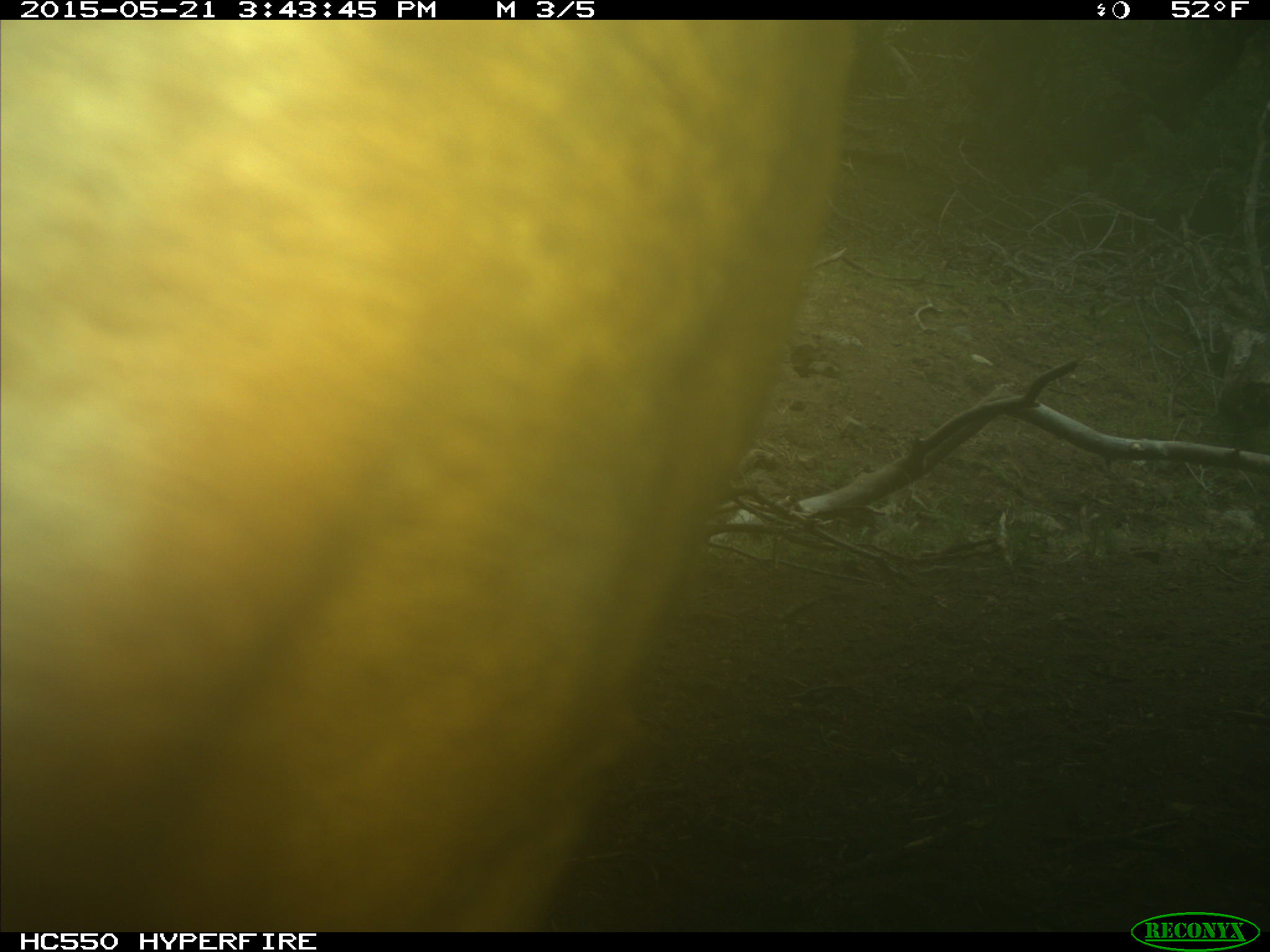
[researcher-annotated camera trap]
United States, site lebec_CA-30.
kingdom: Animalia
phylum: Chordata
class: Mammalia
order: Artiodactyla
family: Bovidae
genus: Bos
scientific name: Bos taurus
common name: domestic cow